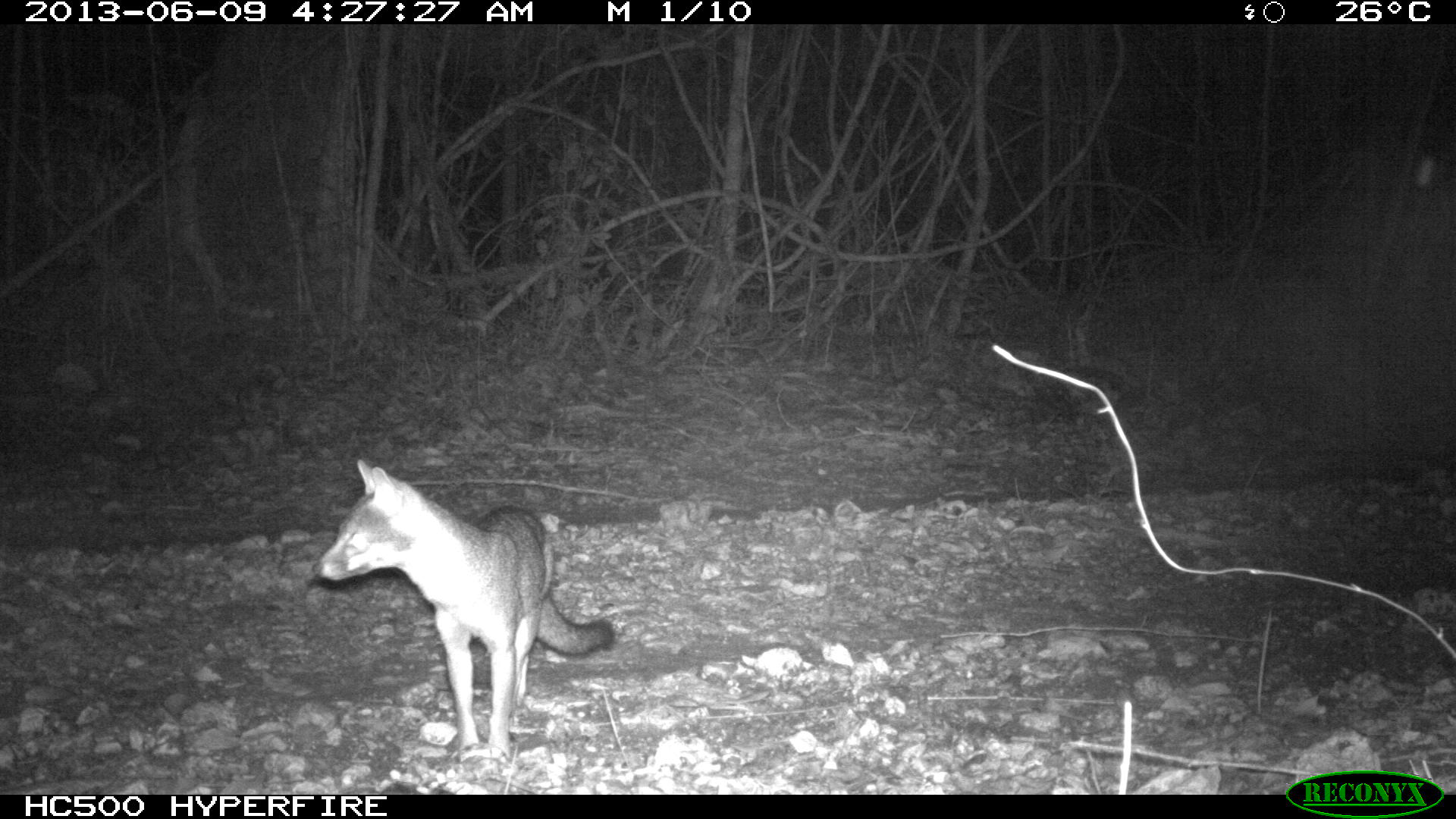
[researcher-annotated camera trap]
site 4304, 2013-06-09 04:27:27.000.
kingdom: Animalia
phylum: Chordata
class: Mammalia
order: Carnivora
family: Canidae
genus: Urocyon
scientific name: Urocyon cinereoargenteus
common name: gray fox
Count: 2.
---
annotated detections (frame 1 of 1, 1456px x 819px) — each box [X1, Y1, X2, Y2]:
urocyon cinereoargenteus: [315, 456, 612, 765]